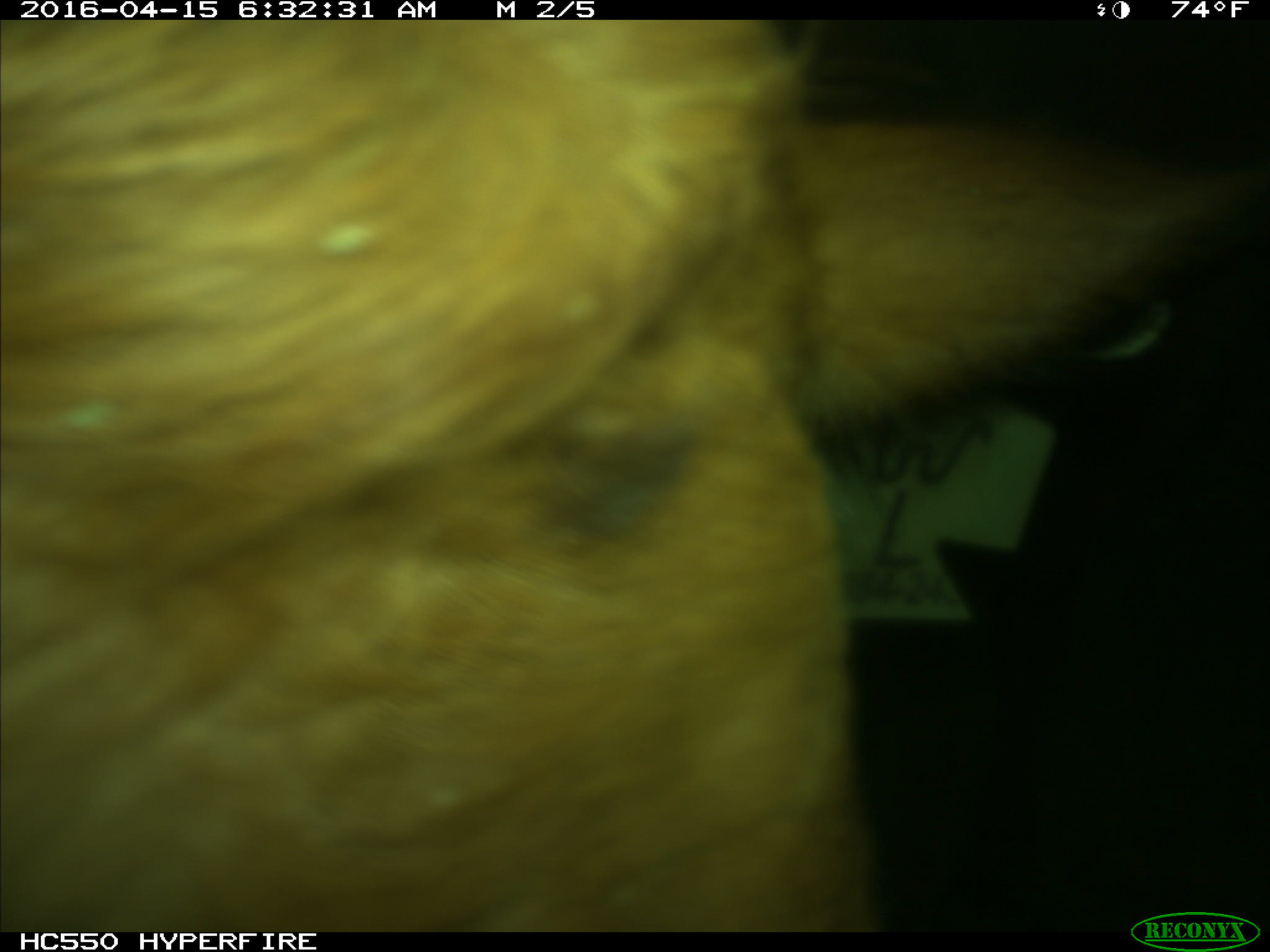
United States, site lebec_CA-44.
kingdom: Animalia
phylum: Chordata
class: Mammalia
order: Artiodactyla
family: Bovidae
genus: Bos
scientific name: Bos taurus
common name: domestic cow